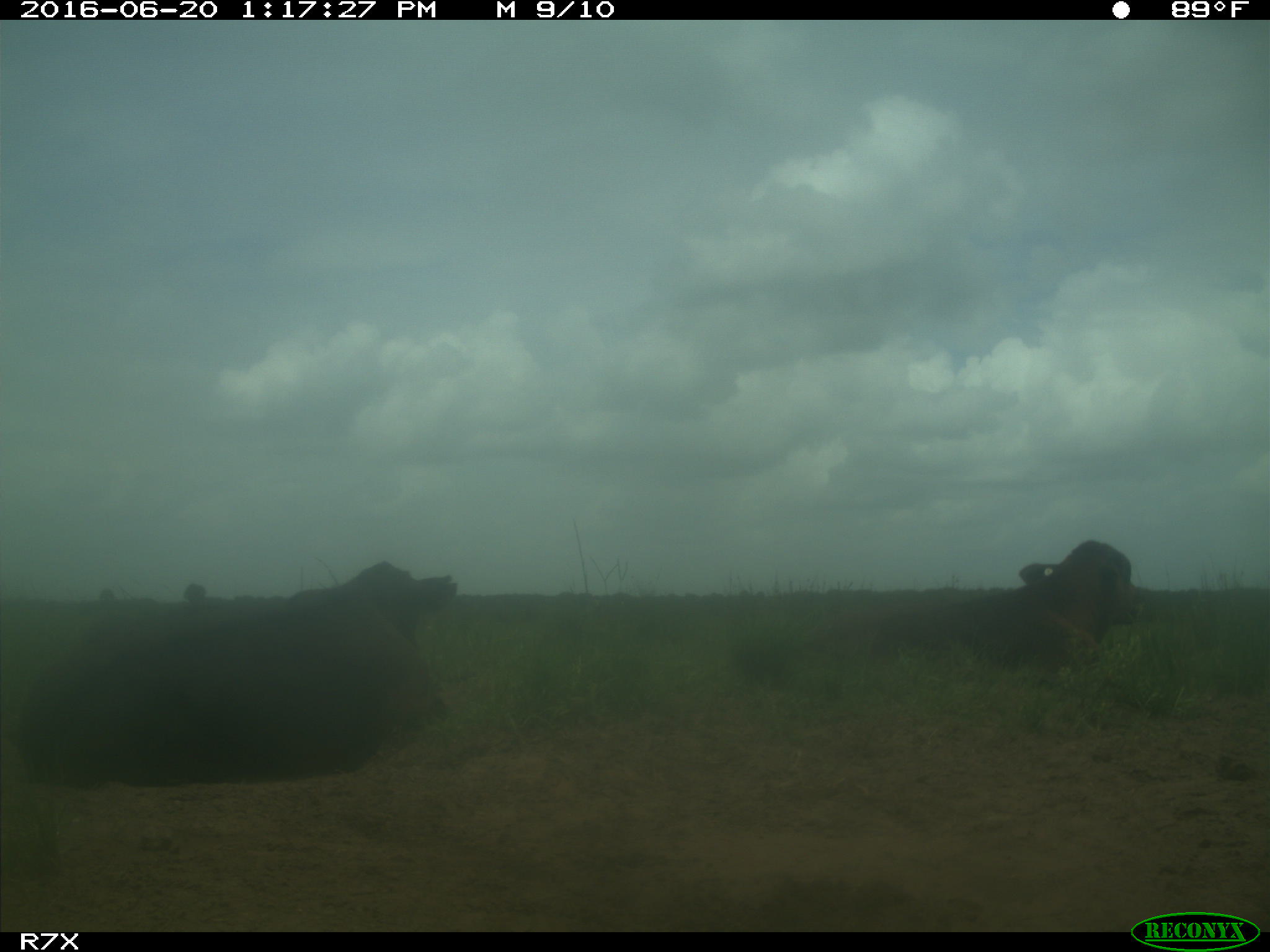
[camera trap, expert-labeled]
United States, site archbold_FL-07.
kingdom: Animalia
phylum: Chordata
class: Mammalia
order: Artiodactyla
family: Bovidae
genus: Bos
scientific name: Bos taurus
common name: domestic cow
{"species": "Bos taurus (domestic cow)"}